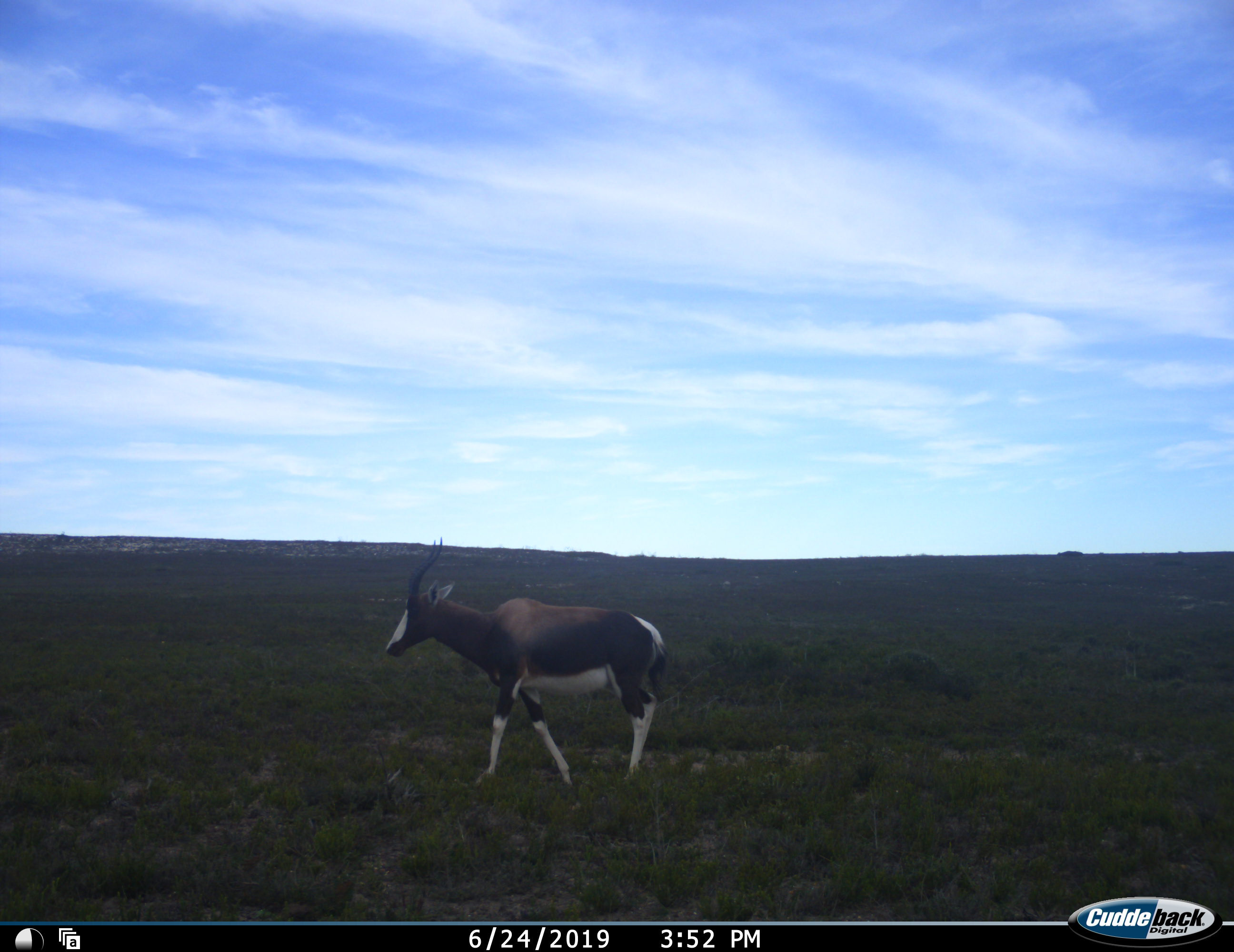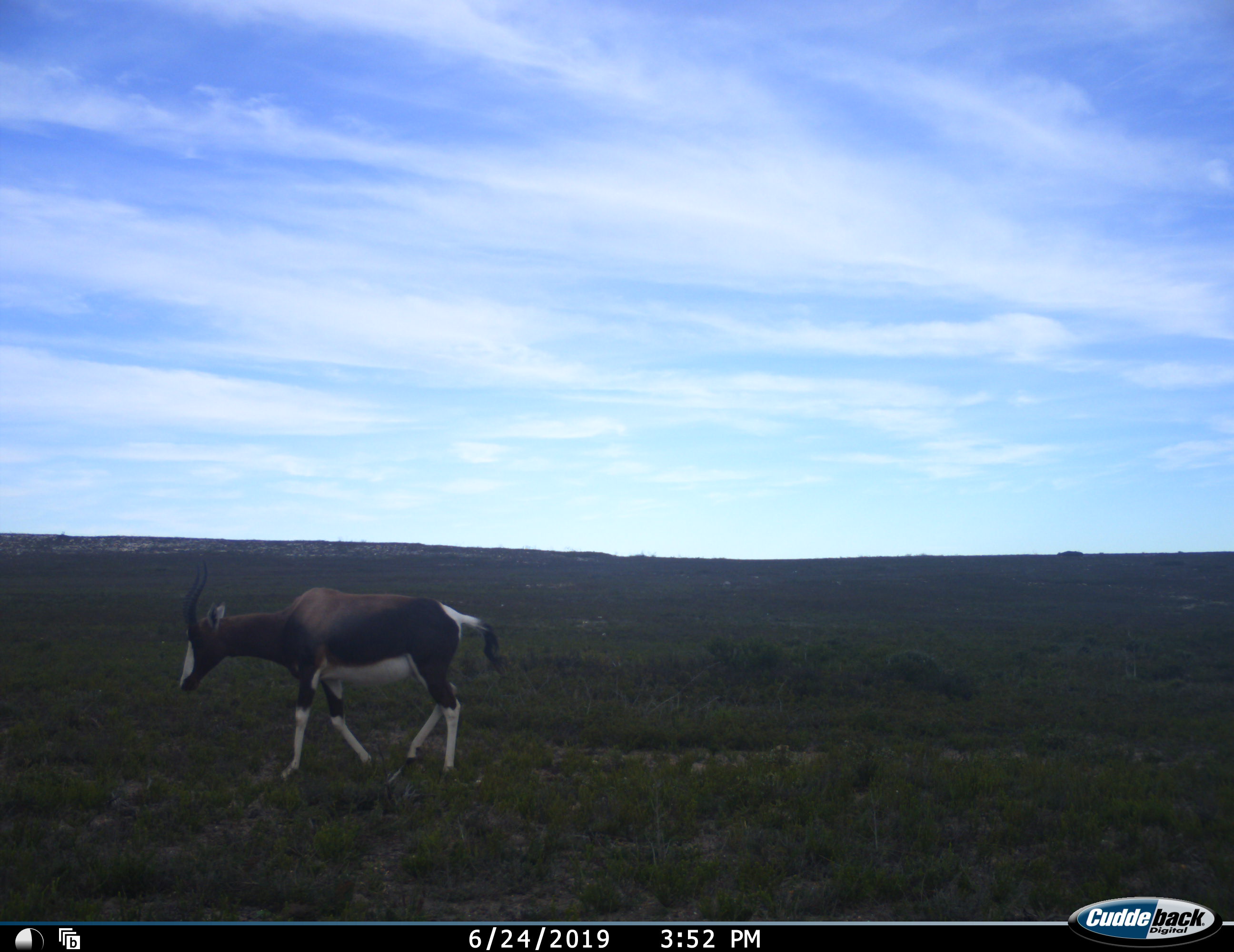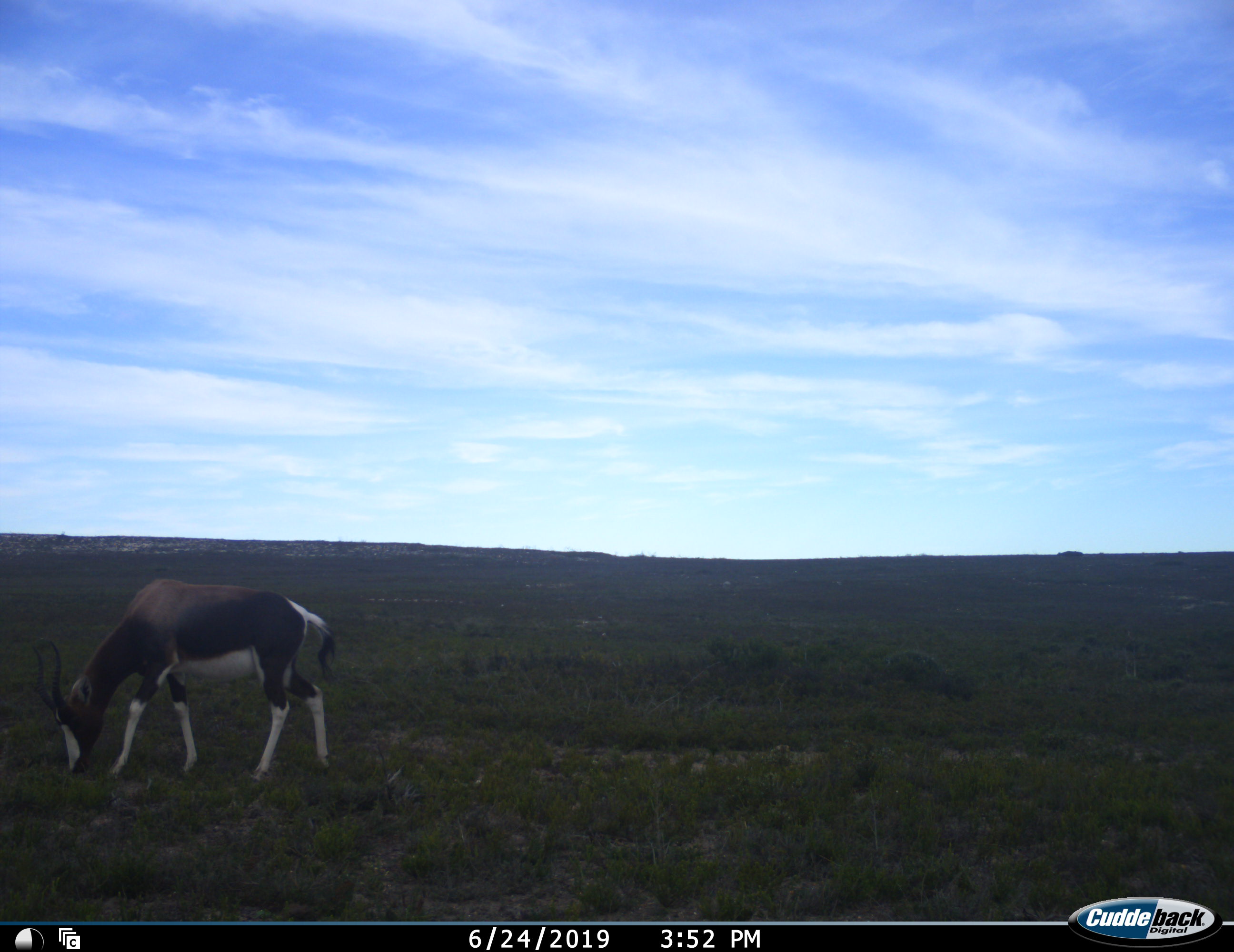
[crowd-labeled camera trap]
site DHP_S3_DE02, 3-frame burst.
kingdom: Animalia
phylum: Chordata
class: Mammalia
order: Artiodactyla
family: Bovidae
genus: Damaliscus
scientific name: Damaliscus pygargus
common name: bontebok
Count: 1.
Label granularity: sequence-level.